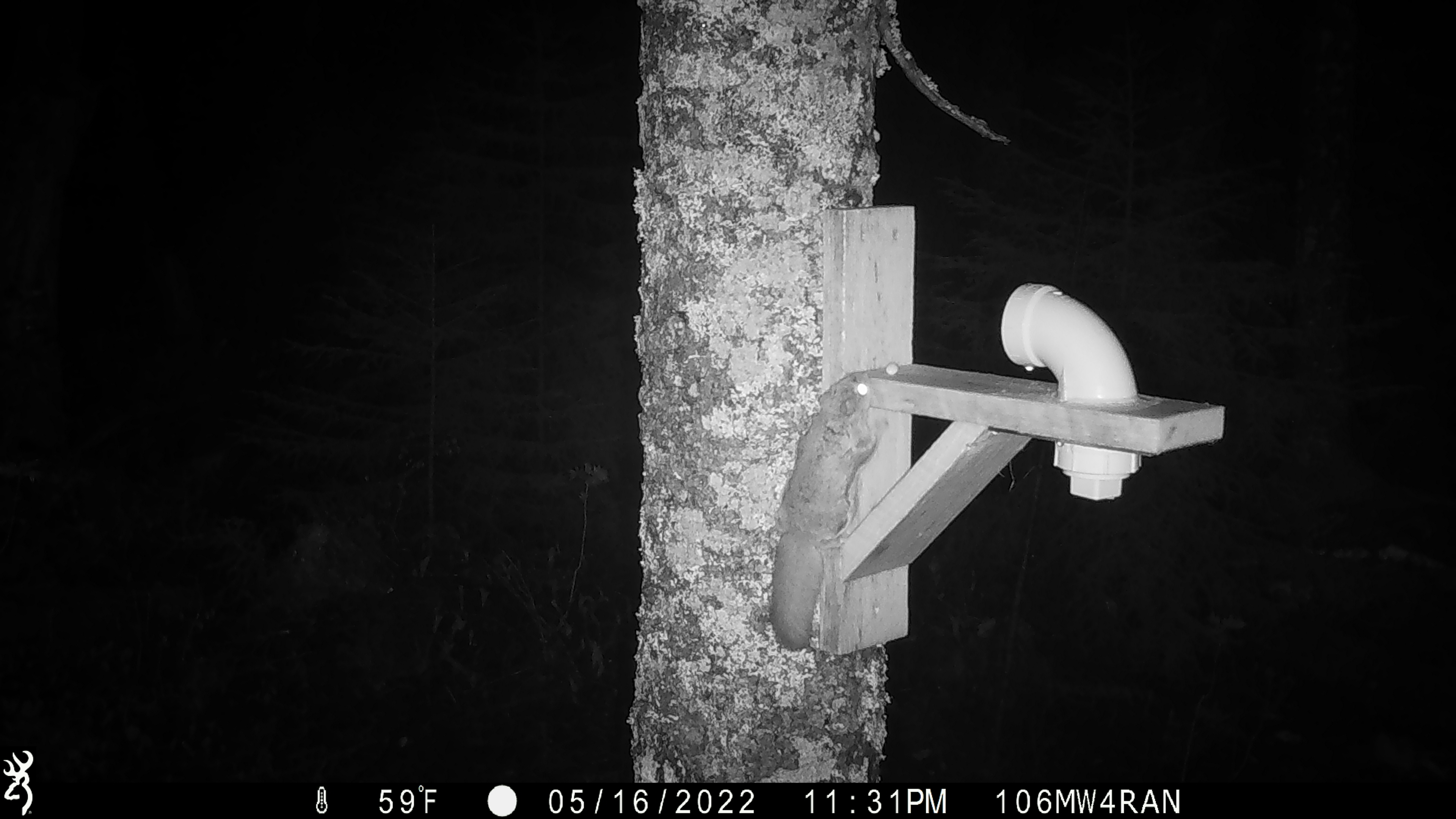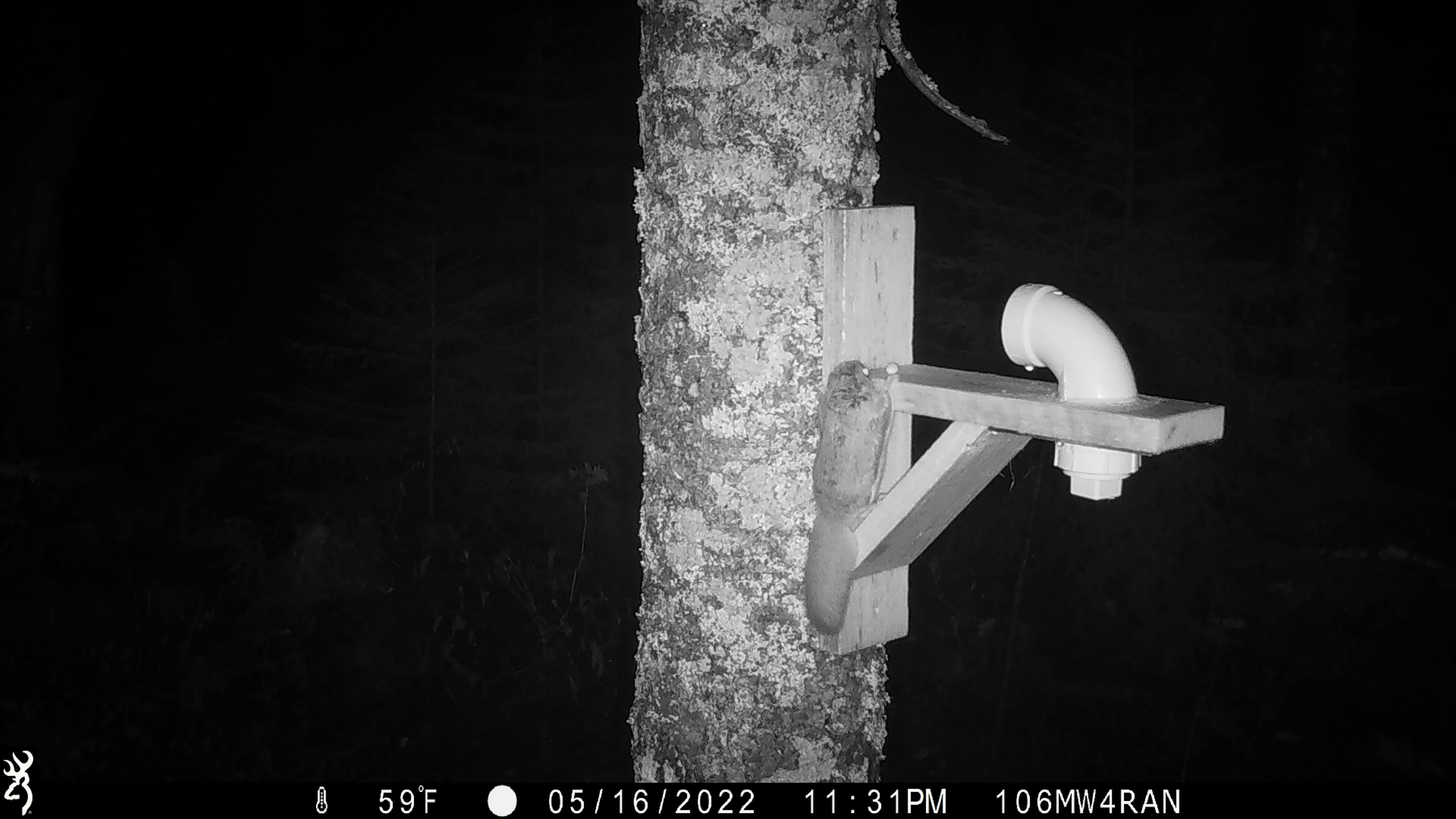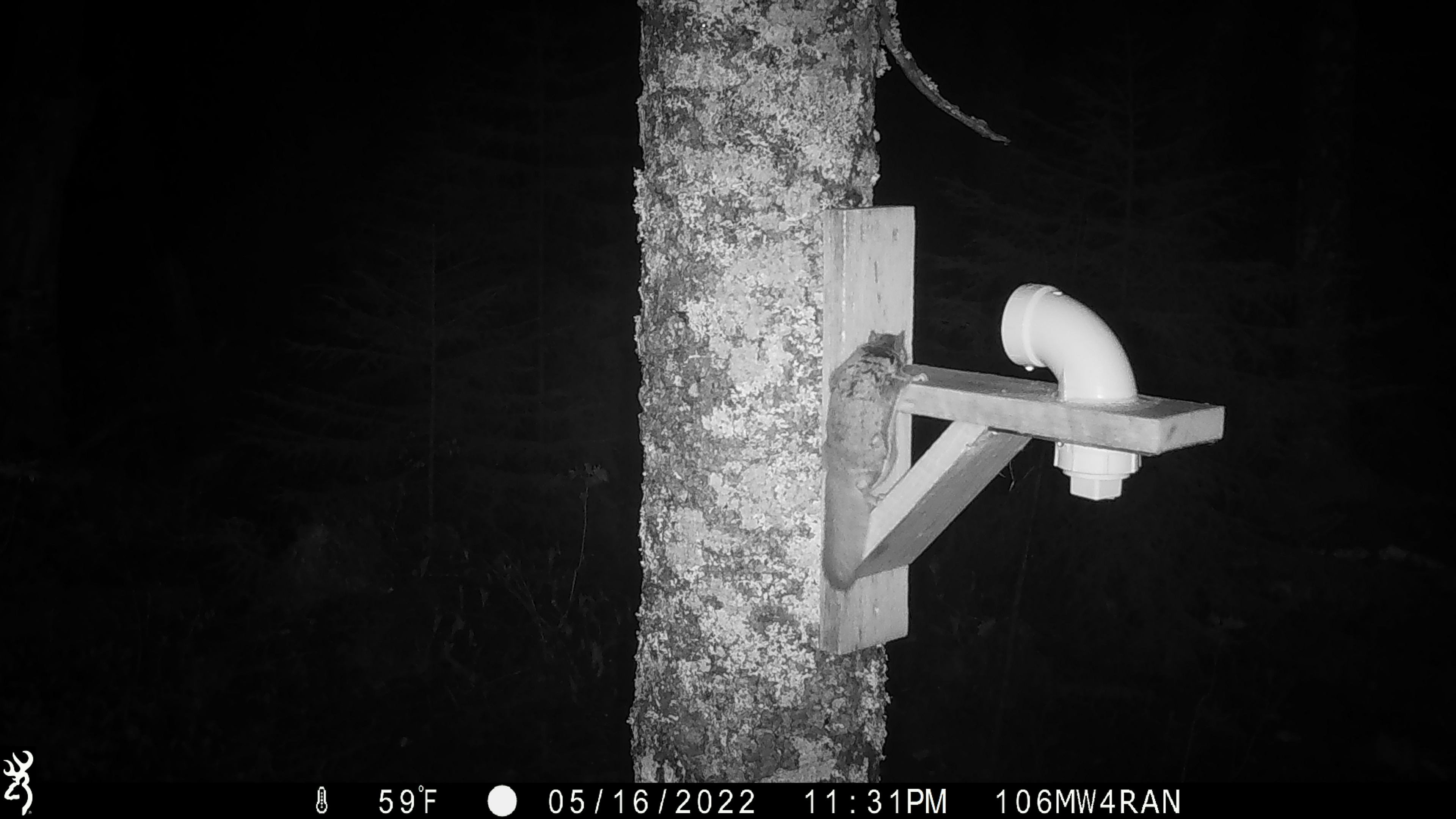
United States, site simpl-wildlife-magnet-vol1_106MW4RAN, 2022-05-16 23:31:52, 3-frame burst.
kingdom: Animalia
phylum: Chordata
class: Mammalia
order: Rodentia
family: Sciuridae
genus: Glaucomys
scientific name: Glaucomys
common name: flying squirrel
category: flying squirrel sp.